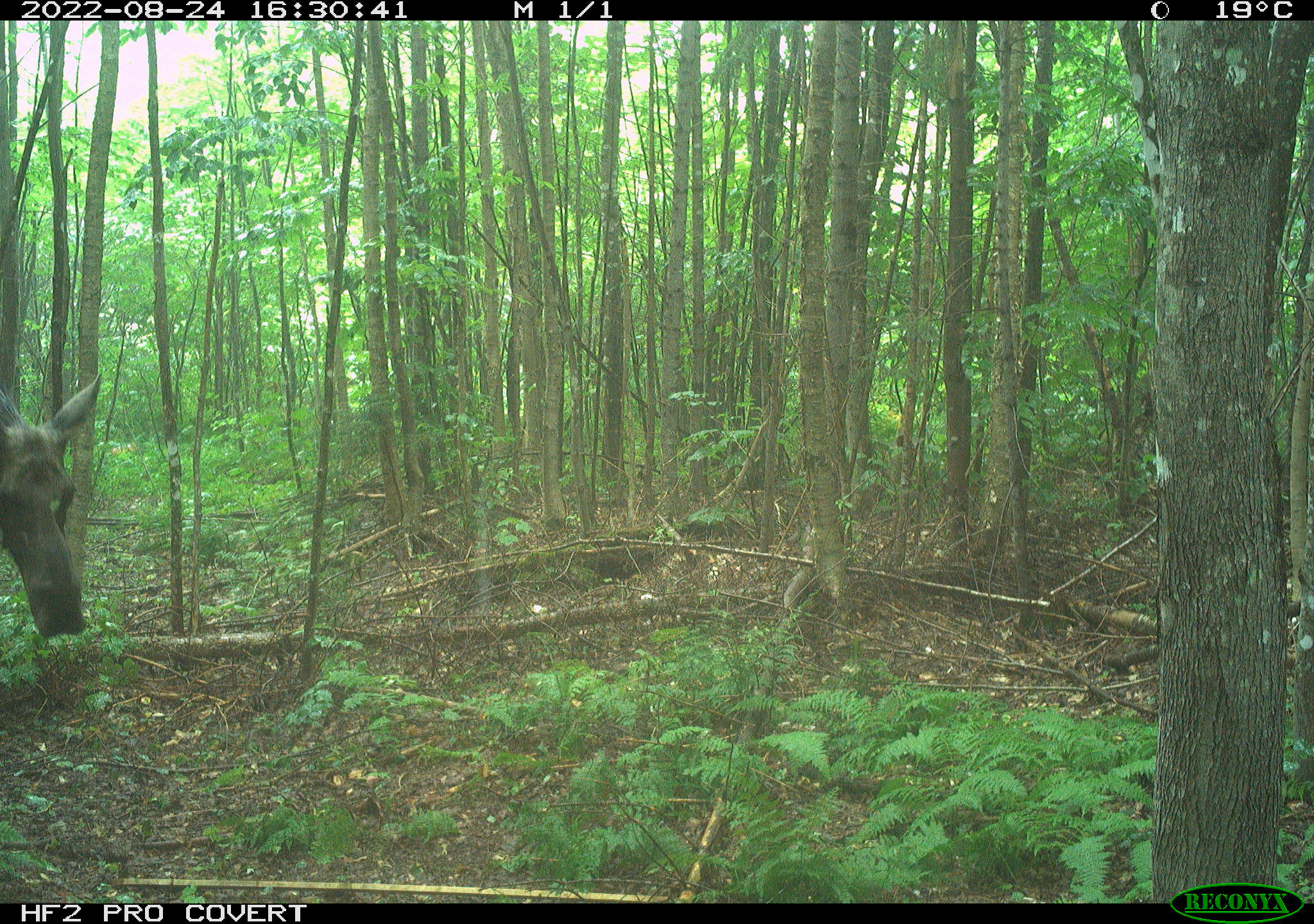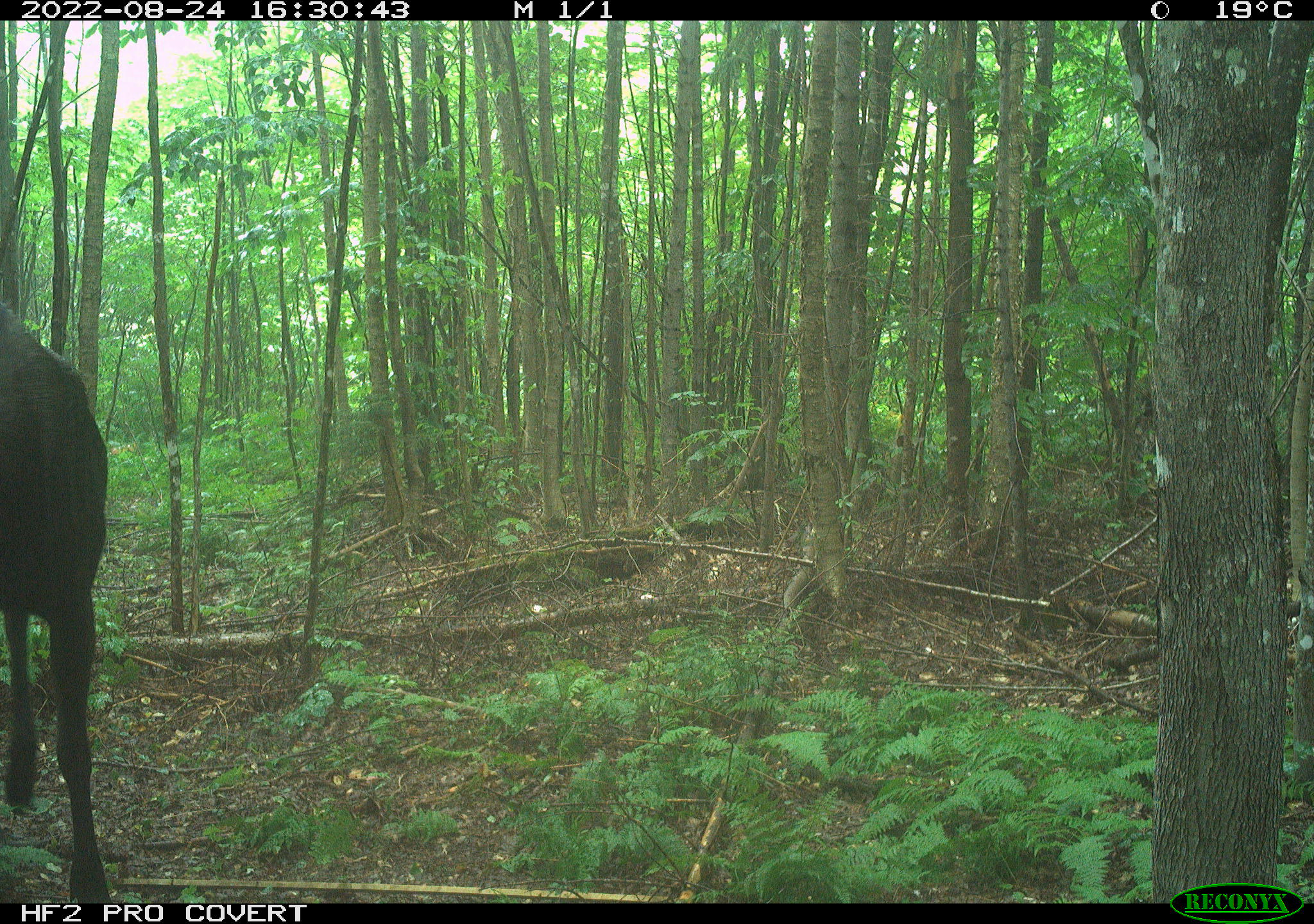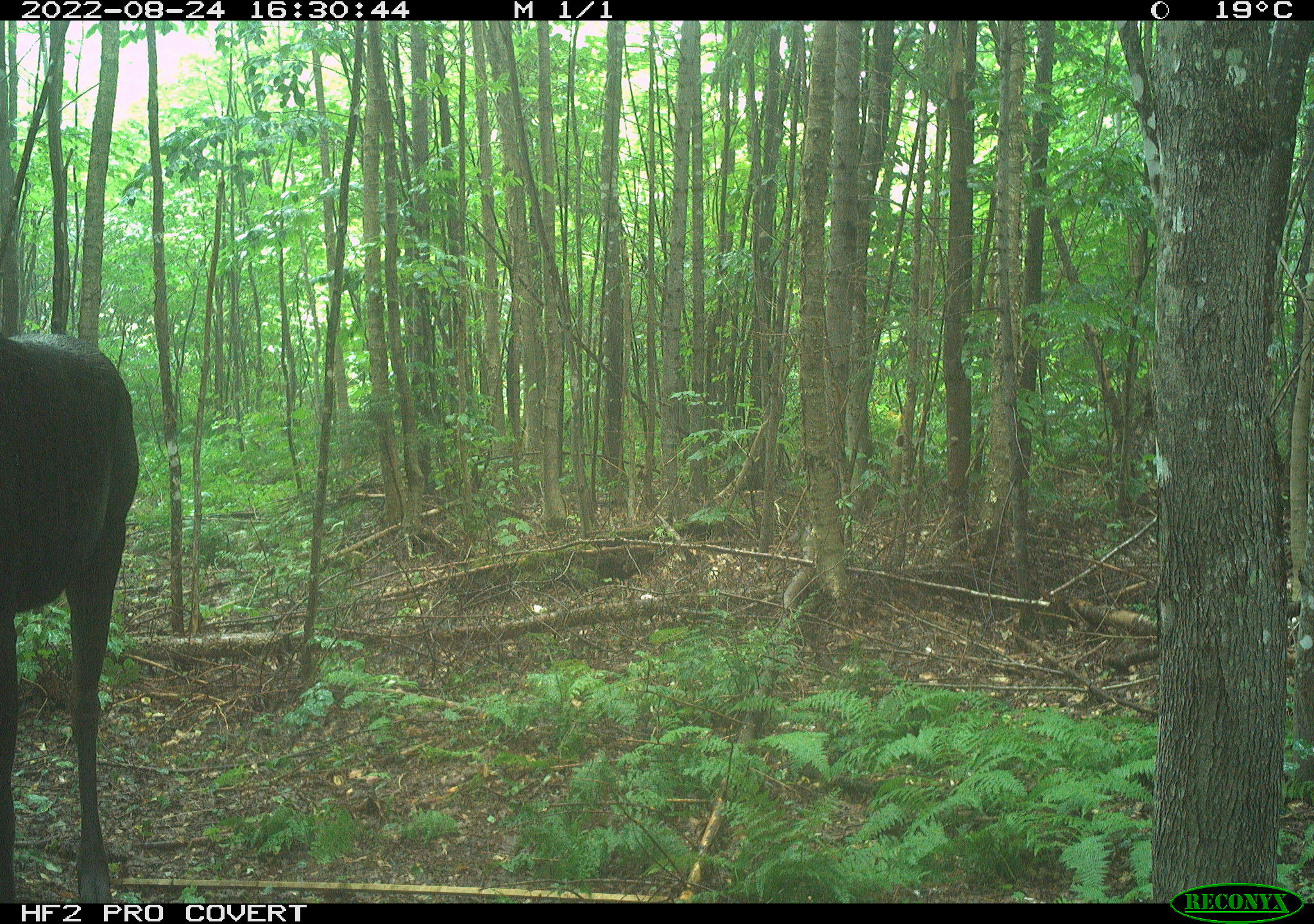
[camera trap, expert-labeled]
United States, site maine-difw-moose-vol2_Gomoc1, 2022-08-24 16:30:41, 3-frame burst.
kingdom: Animalia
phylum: Chordata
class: Mammalia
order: Artiodactyla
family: Cervidae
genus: Alces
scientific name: Alces alces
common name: moose